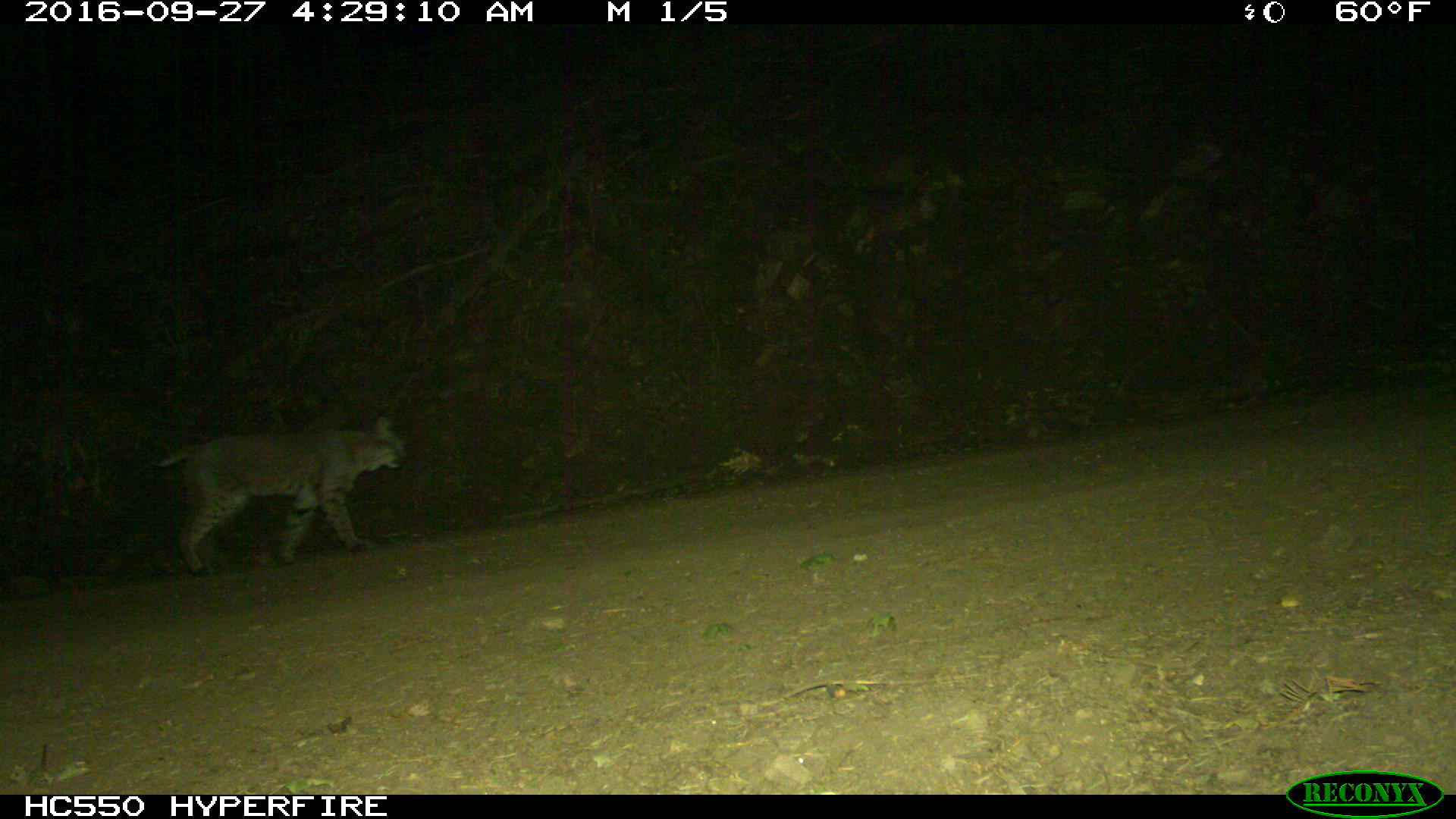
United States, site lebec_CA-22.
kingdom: Animalia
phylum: Chordata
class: Mammalia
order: Carnivora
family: Felidae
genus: Lynx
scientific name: Lynx rufus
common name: bobcat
Lynx rufus (bobcat).